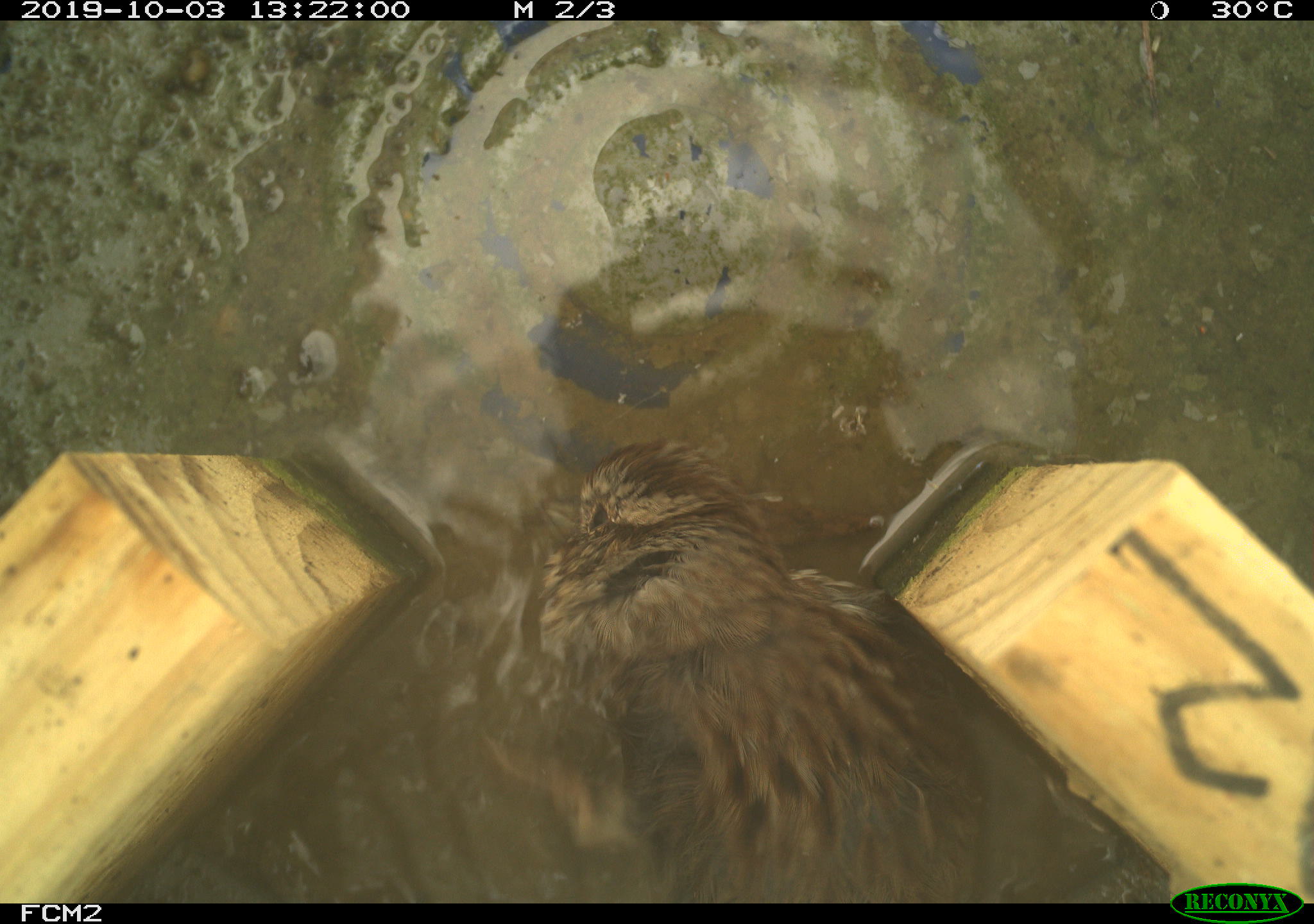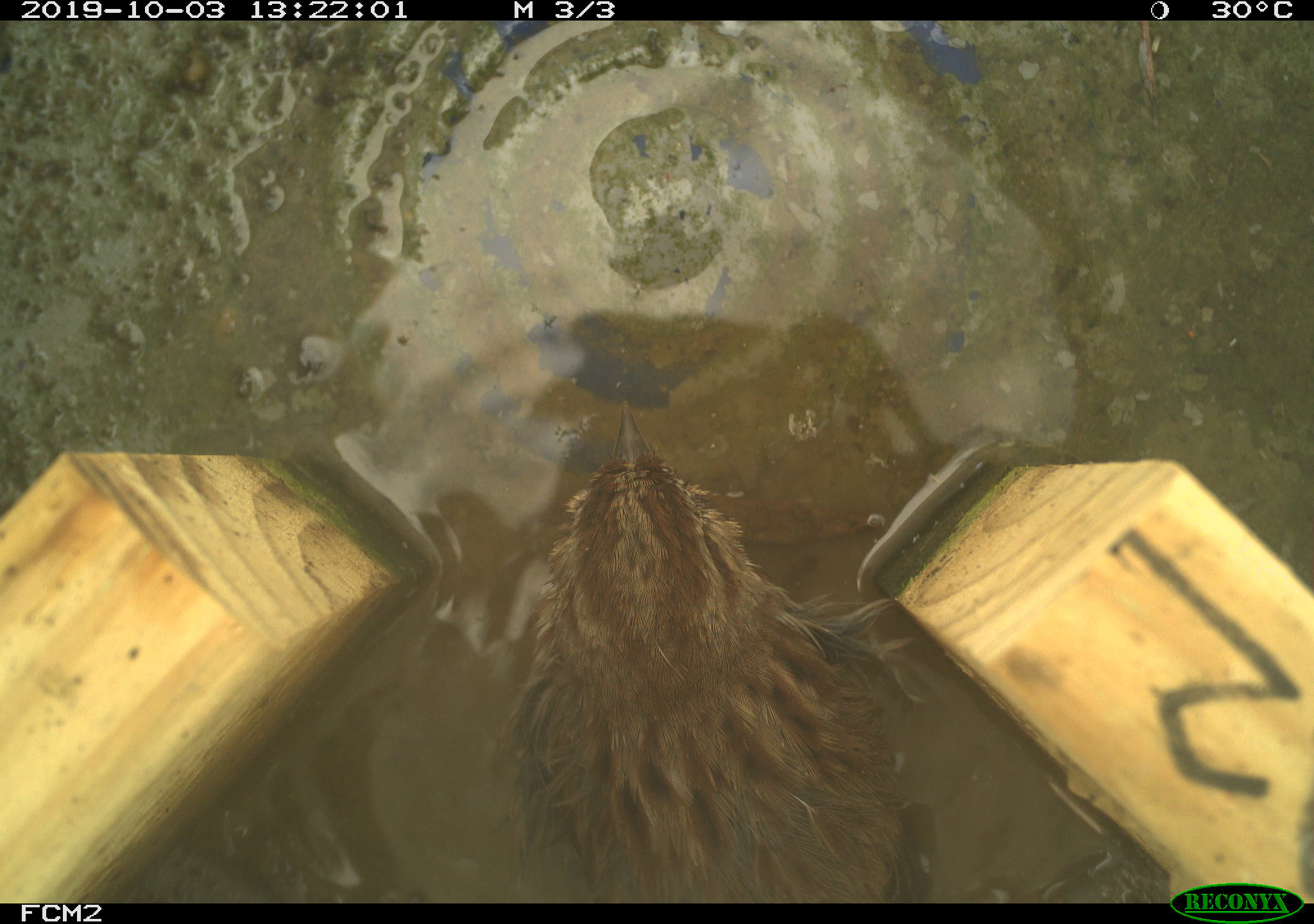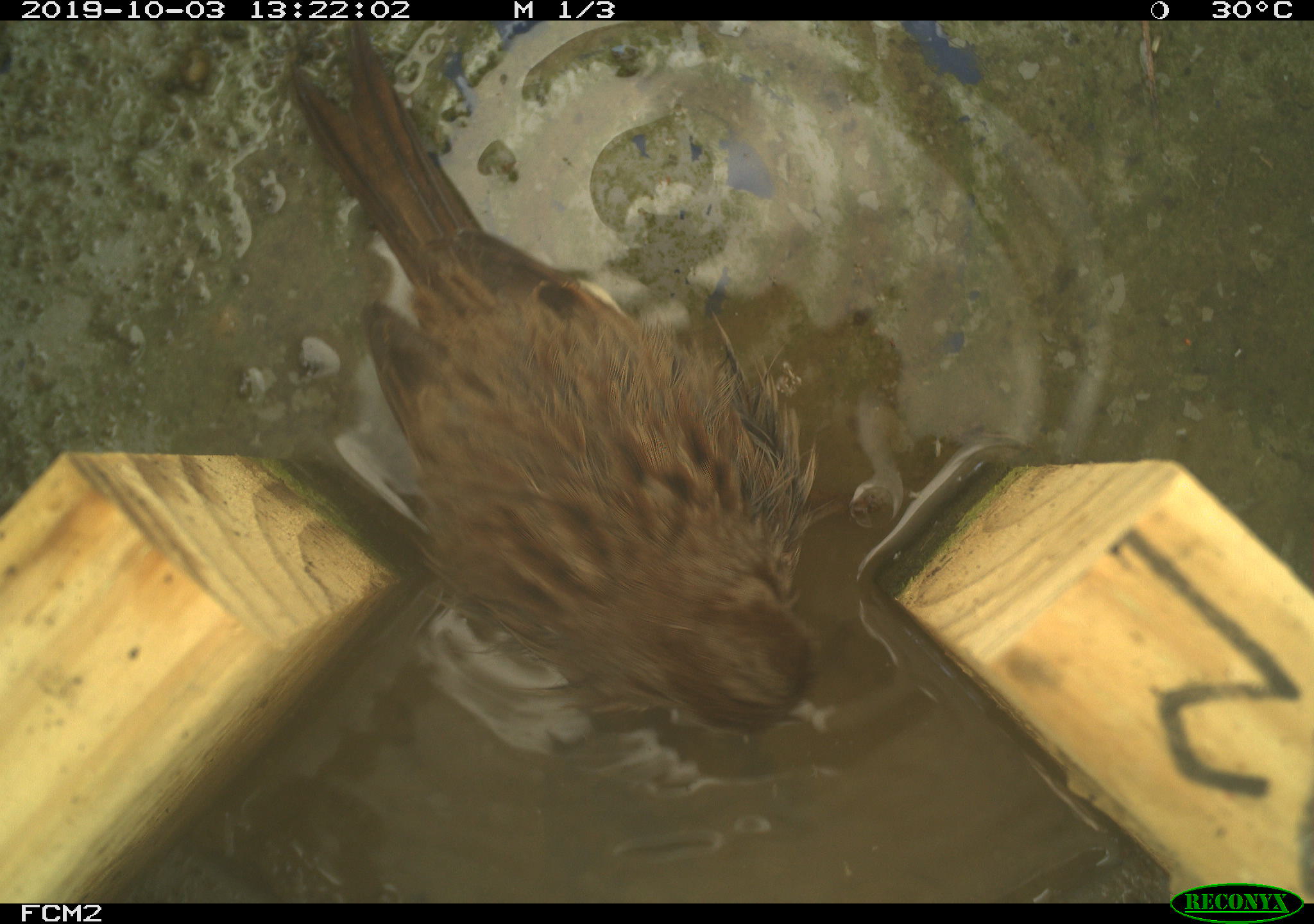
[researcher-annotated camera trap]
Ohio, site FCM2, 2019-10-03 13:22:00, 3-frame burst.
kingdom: Animalia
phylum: Chordata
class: Aves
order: Passeriformes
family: Passerellidae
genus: Melospiza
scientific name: Melospiza melodia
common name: song sparrow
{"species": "song sparrow (Melospiza melodia)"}